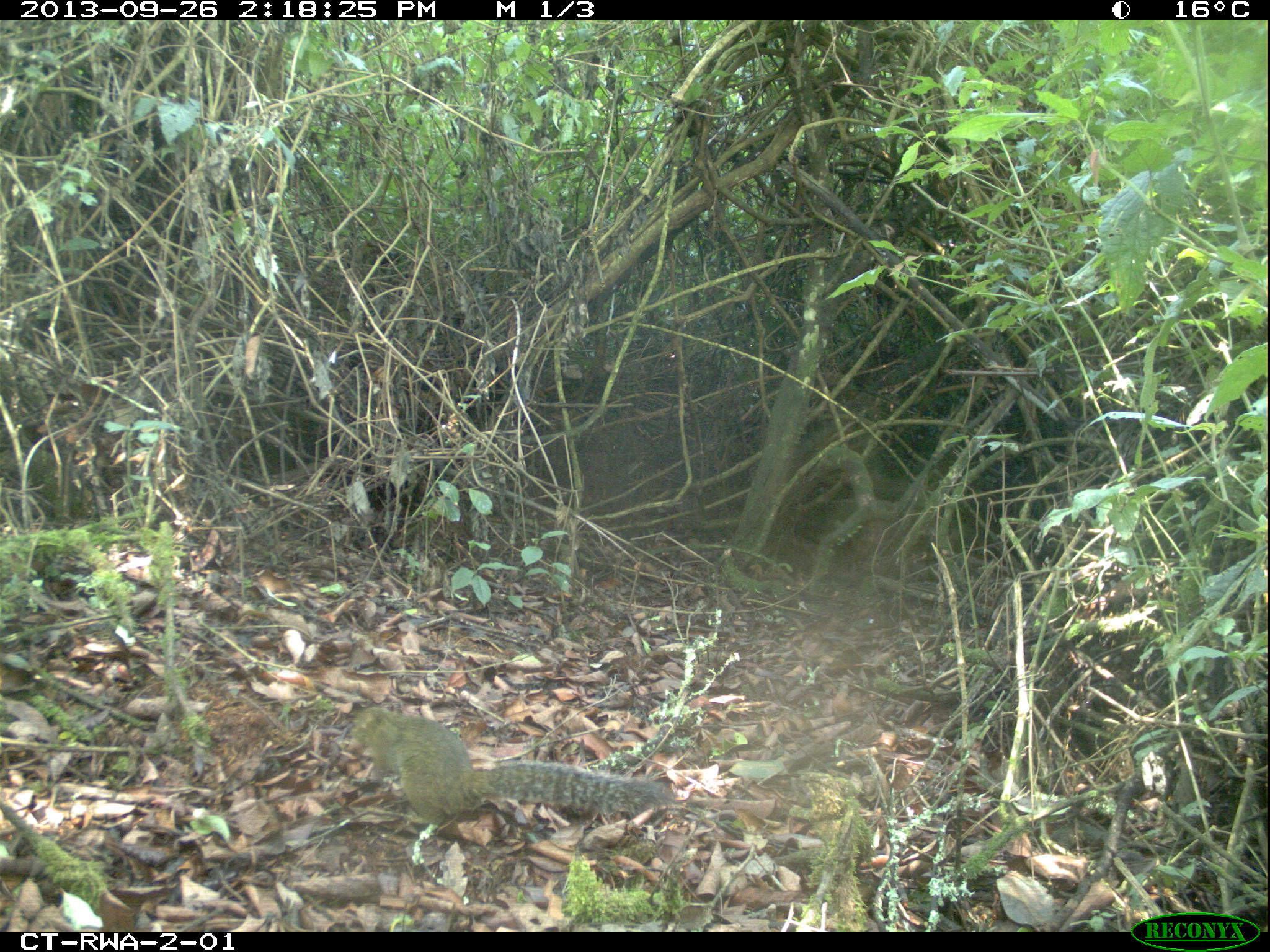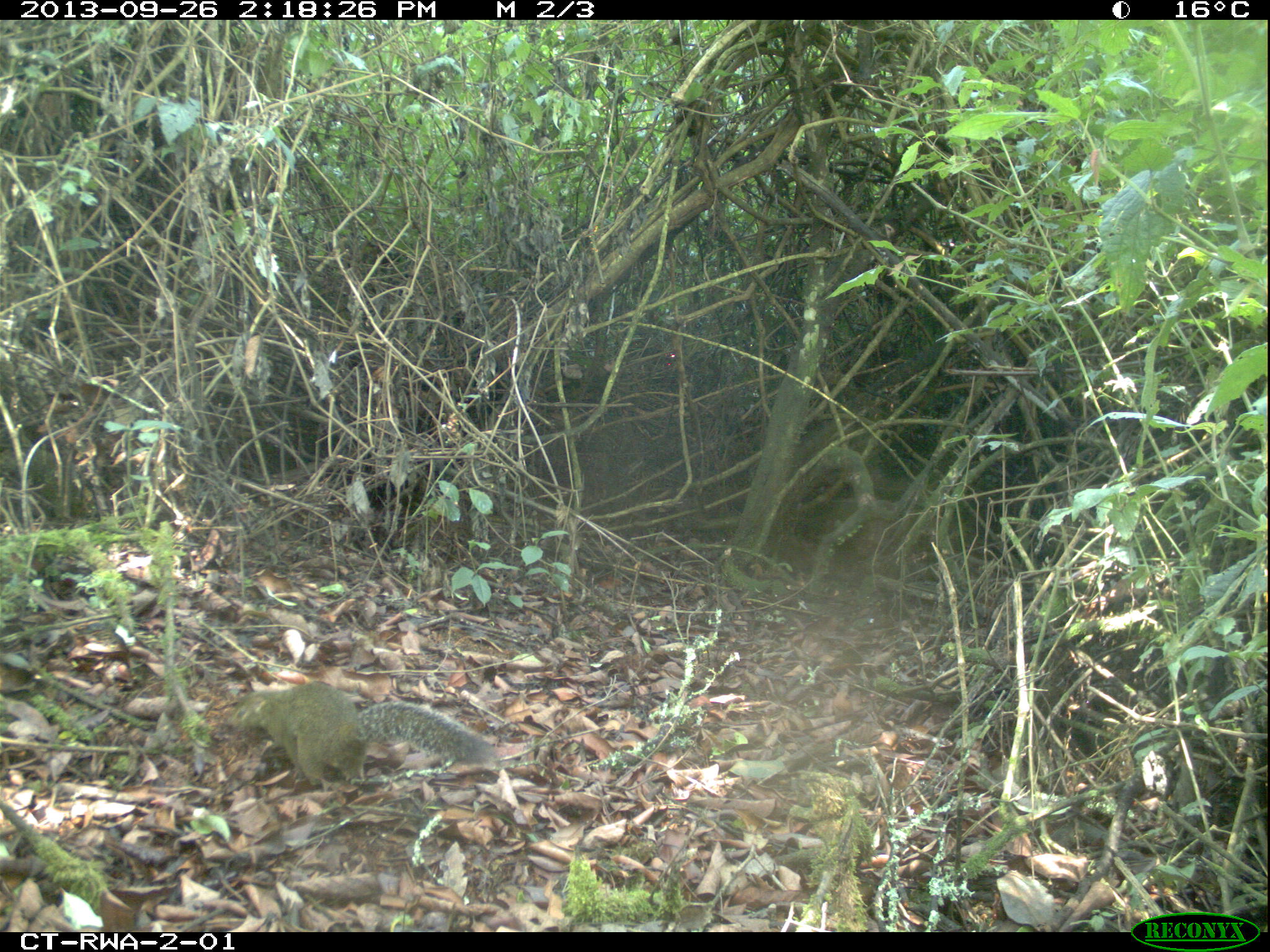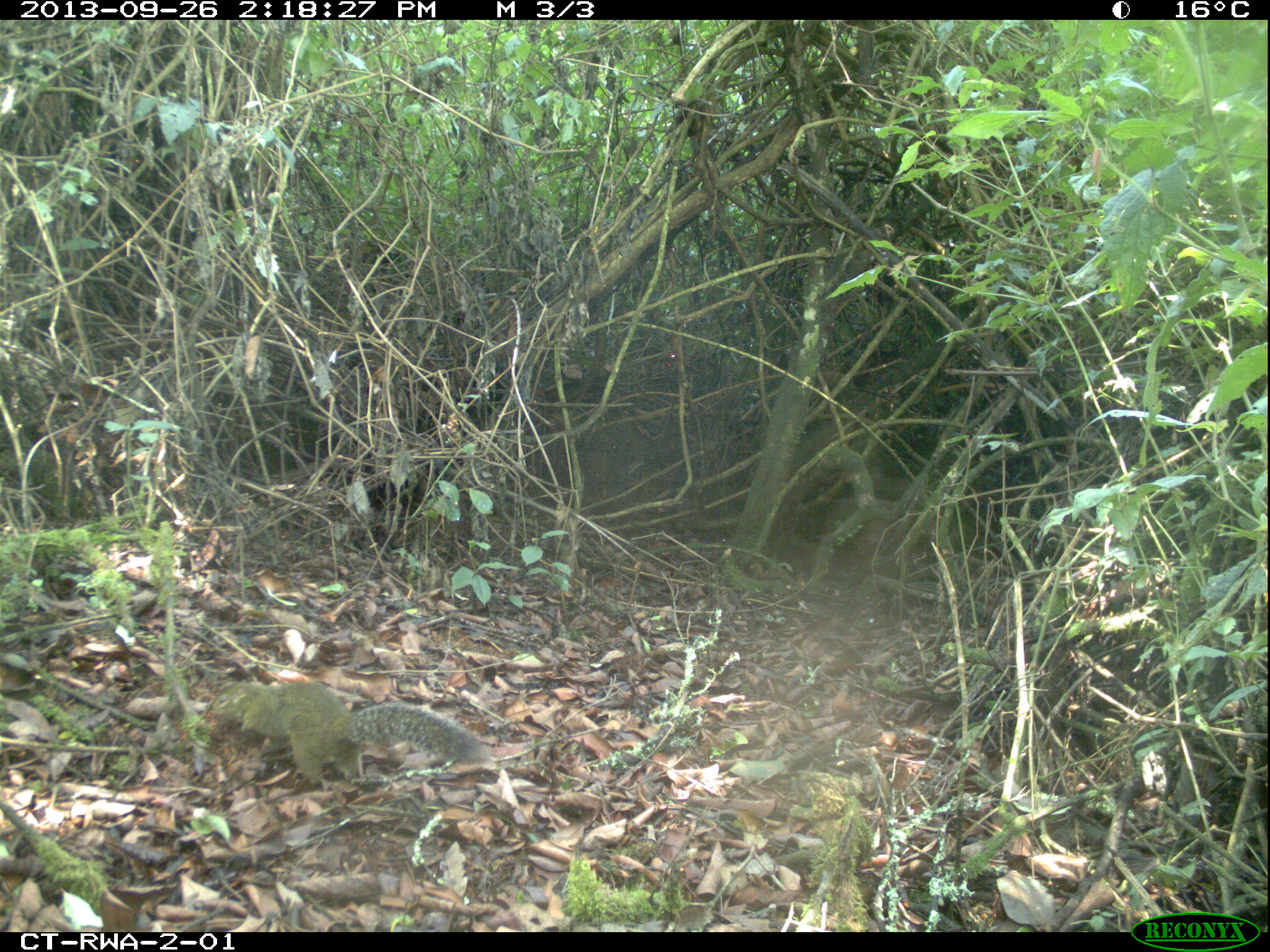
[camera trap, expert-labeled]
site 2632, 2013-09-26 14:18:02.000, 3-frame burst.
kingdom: Animalia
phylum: Chordata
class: Mammalia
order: Rodentia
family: Sciuridae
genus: Funisciurus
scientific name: Funisciurus carruthersi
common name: carruther's mountain squirrel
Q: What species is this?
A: Funisciurus carruthersi (carruther's mountain squirrel).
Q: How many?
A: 1.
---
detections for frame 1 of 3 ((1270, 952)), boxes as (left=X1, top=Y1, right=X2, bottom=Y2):
funisciurus carruthersi: (left=346, top=699, right=667, bottom=830)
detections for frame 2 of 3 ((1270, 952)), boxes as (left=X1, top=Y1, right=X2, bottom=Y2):
funisciurus carruthersi: (left=224, top=679, right=499, bottom=789)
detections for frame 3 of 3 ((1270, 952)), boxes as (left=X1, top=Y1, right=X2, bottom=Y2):
funisciurus carruthersi: (left=201, top=678, right=495, bottom=786)